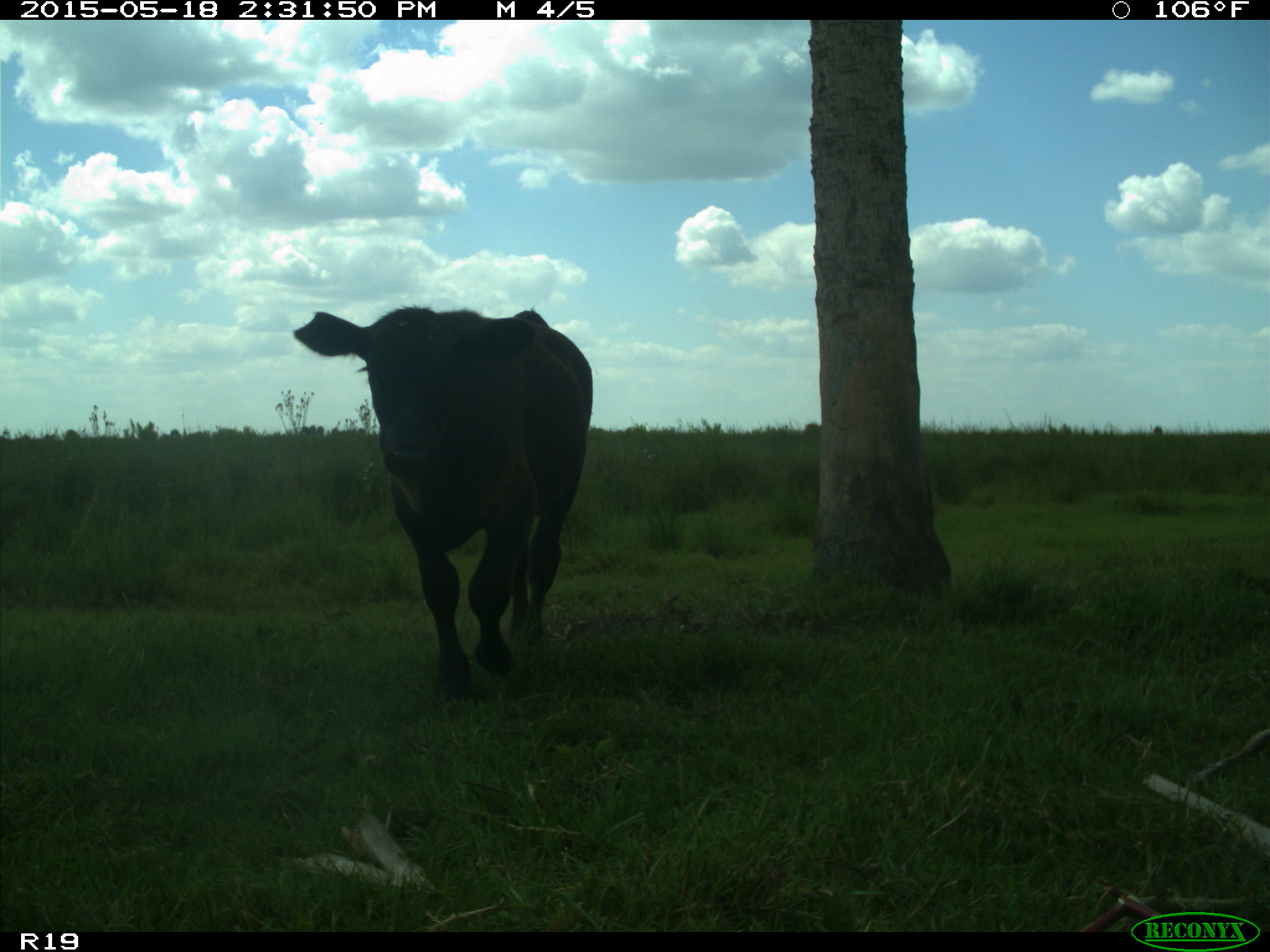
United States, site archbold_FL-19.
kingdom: Animalia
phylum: Chordata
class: Mammalia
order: Artiodactyla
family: Bovidae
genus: Bos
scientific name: Bos taurus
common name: domestic cow